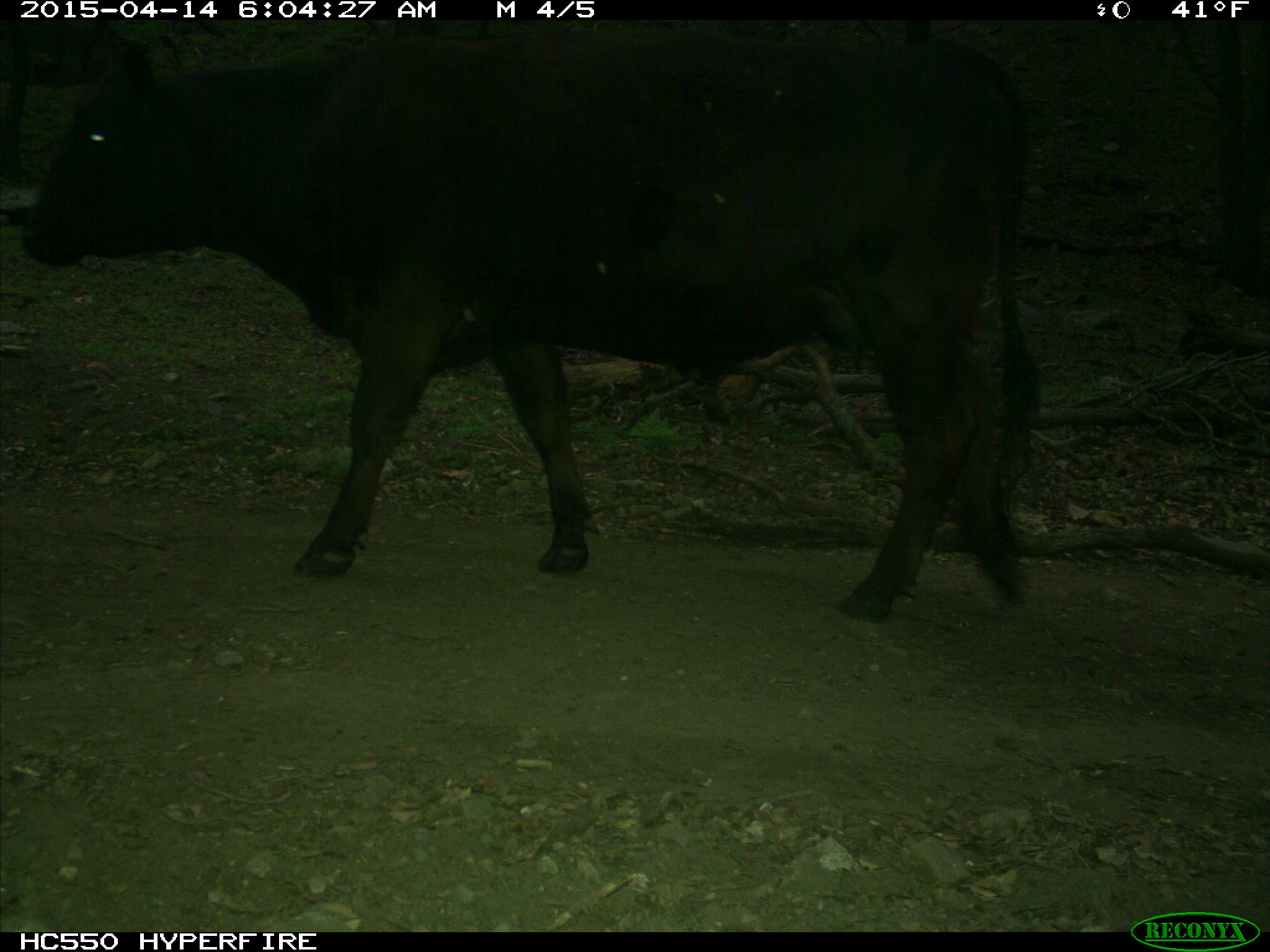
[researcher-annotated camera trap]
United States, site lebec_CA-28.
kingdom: Animalia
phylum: Chordata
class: Mammalia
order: Artiodactyla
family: Bovidae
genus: Bos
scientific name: Bos taurus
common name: domestic cow